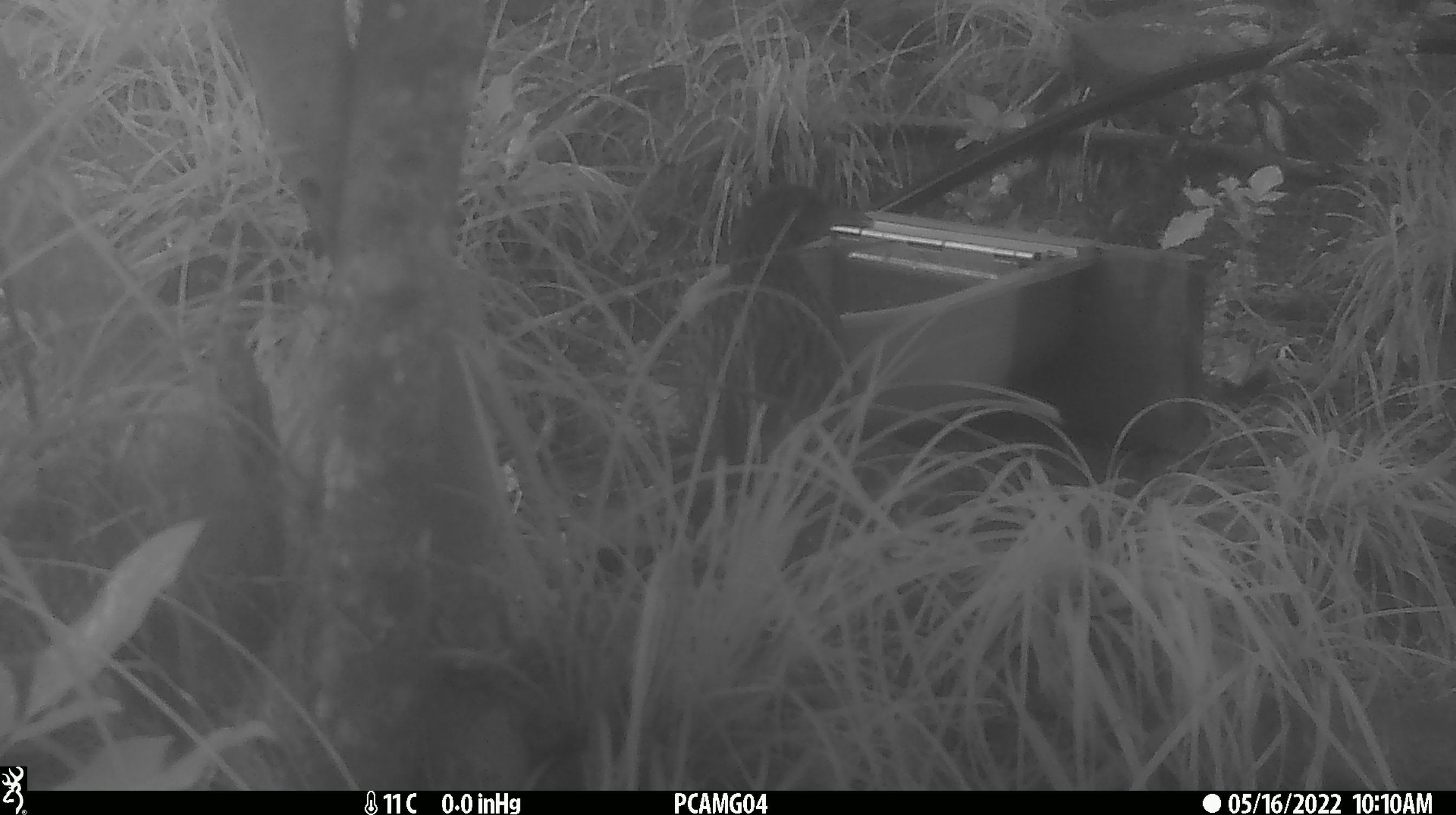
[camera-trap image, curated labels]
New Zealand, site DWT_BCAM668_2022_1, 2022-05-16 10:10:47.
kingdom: Animalia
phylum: Chordata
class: Aves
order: Gruiformes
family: Rallidae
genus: Gallirallus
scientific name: Gallirallus australis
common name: weka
Weka (Gallirallus australis).